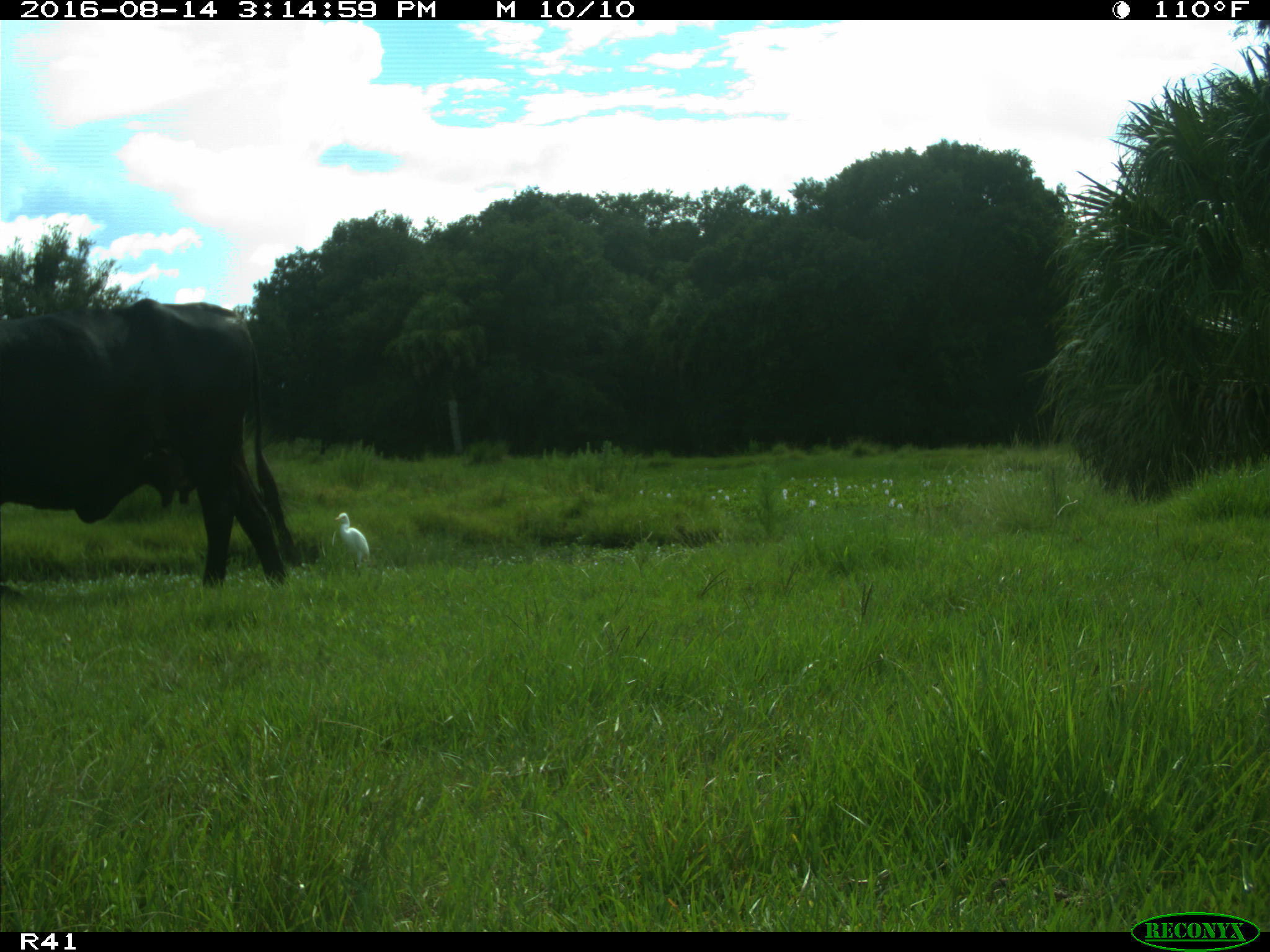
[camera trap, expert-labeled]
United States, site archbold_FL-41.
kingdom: Animalia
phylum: Chordata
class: Mammalia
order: Artiodactyla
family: Bovidae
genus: Bos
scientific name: Bos taurus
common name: domestic cow